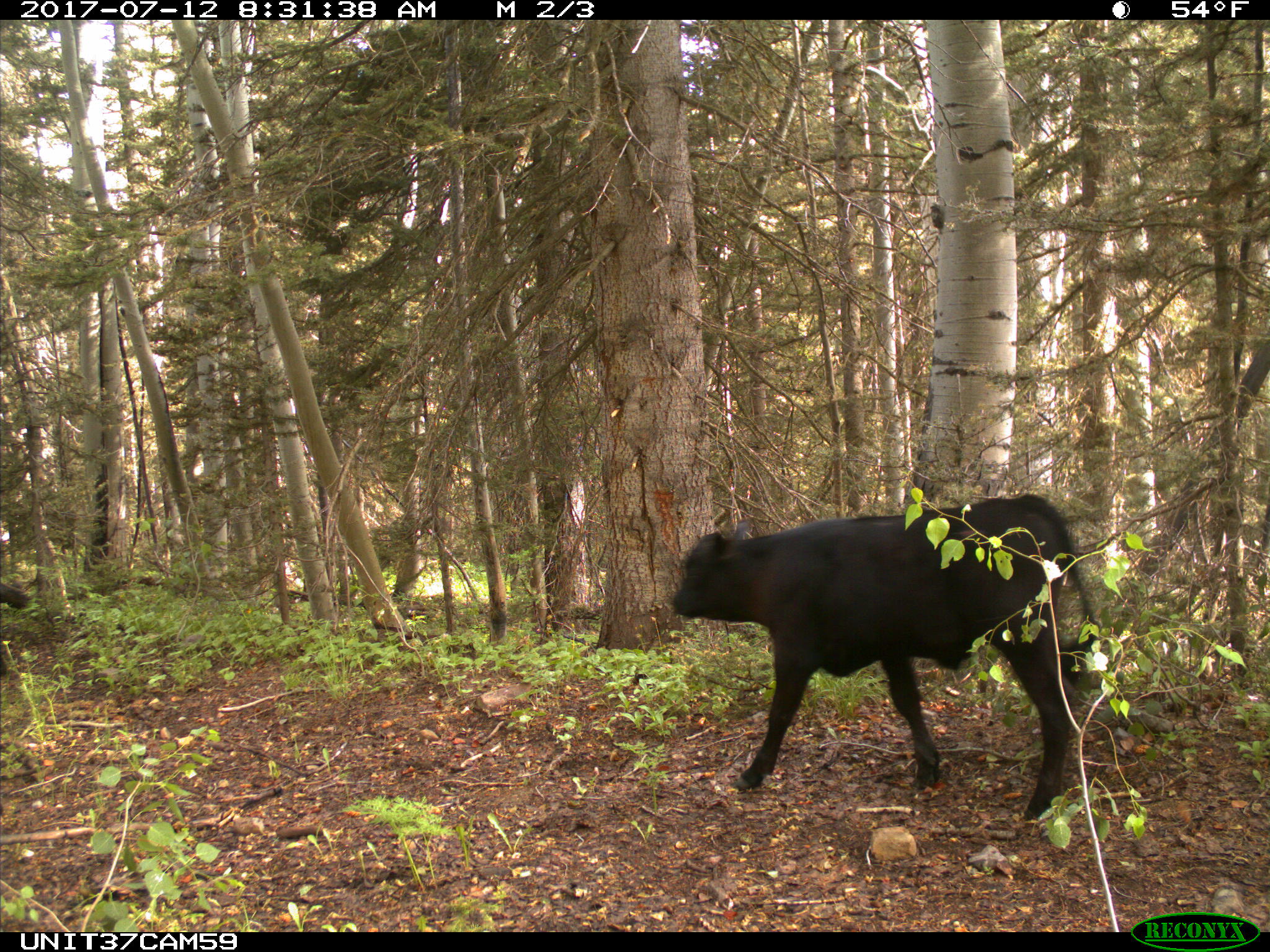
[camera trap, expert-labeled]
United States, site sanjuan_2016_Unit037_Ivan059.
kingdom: Animalia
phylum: Chordata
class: Mammalia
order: Artiodactyla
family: Bovidae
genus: Bos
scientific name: Bos taurus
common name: domestic cow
Bos taurus (domestic cow).